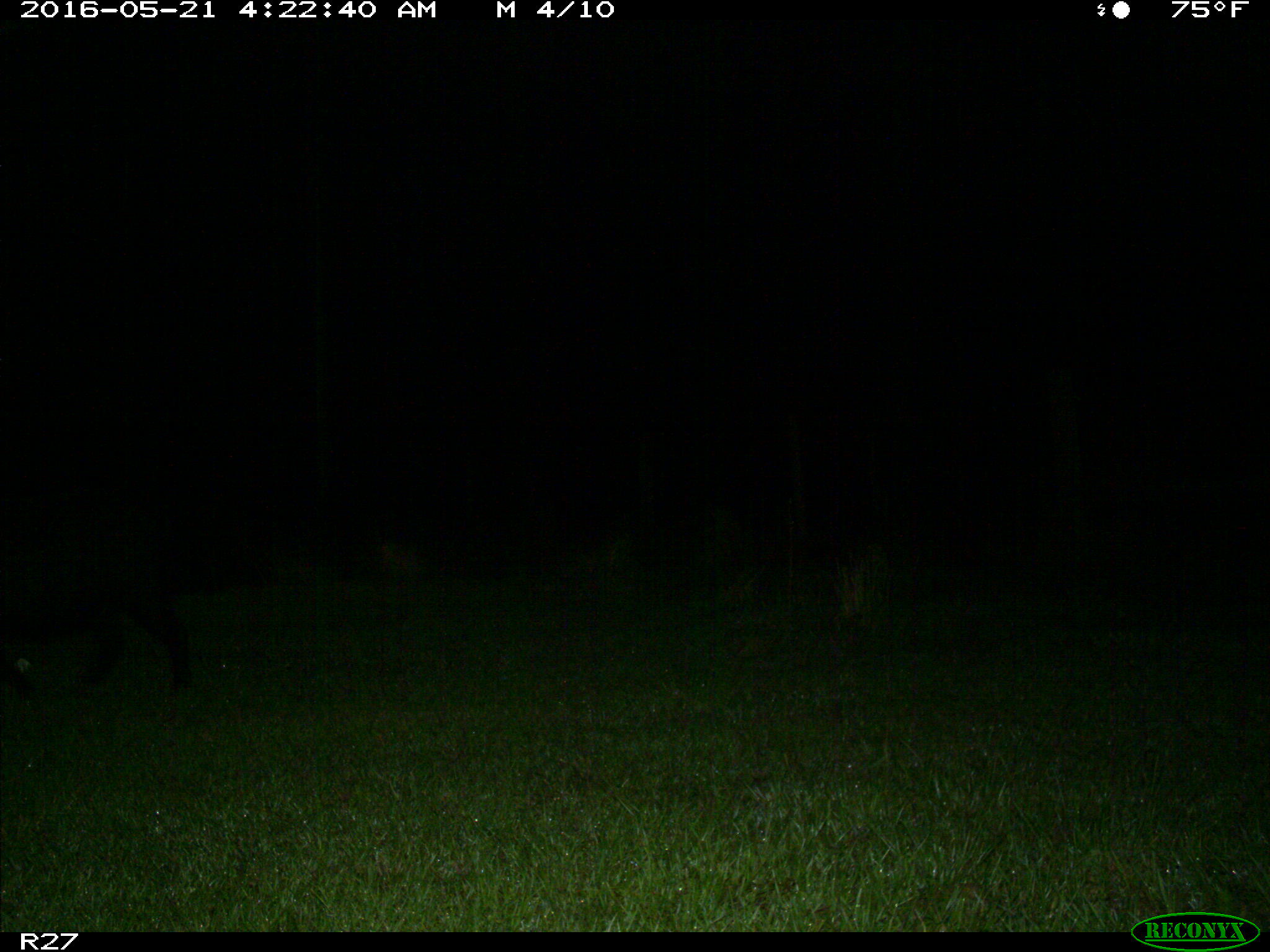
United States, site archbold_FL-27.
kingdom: Animalia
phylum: Chordata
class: Mammalia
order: Artiodactyla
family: Suidae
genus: Sus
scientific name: Sus scrofa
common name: wild boar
Sus scrofa (wild boar).